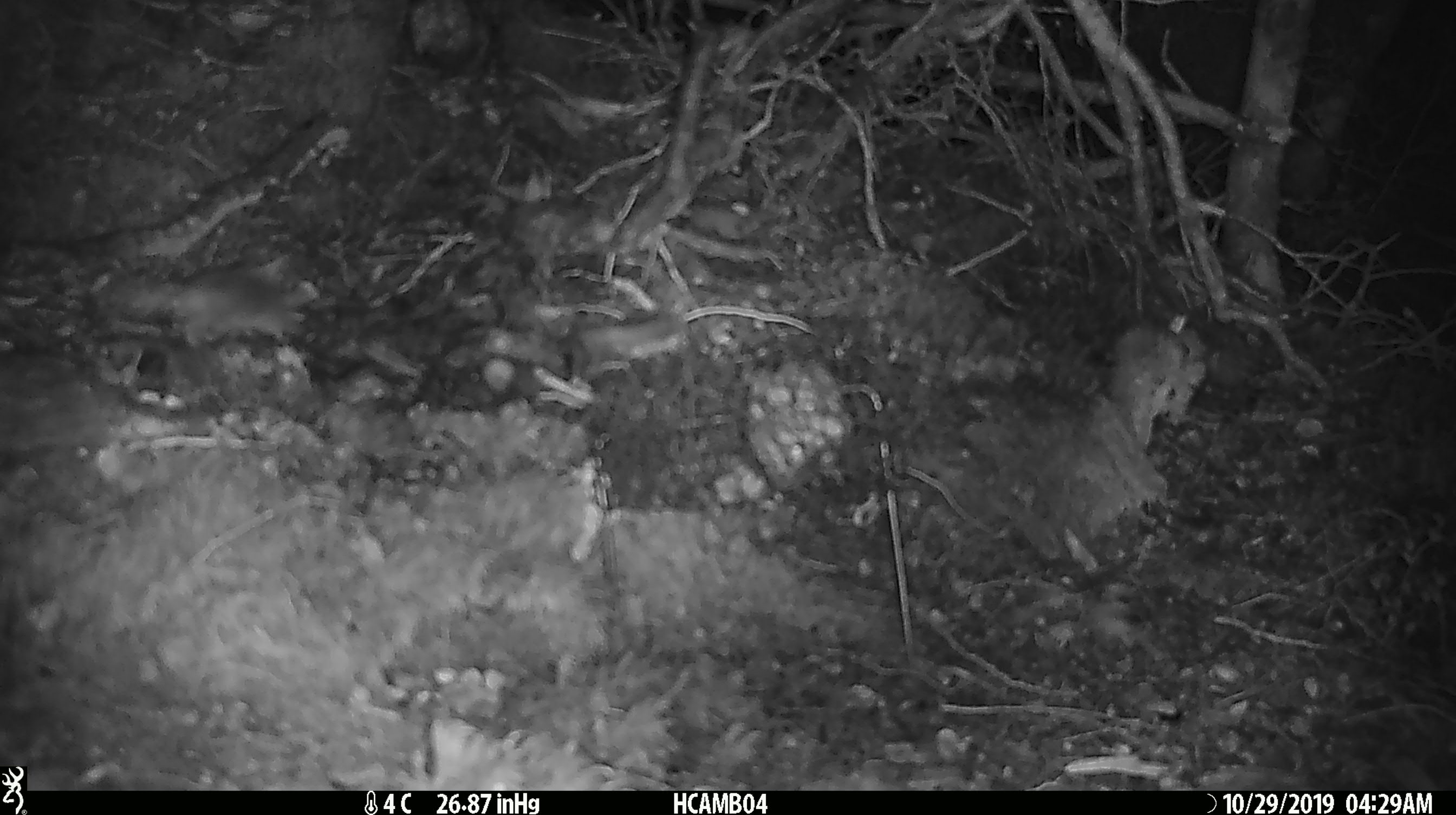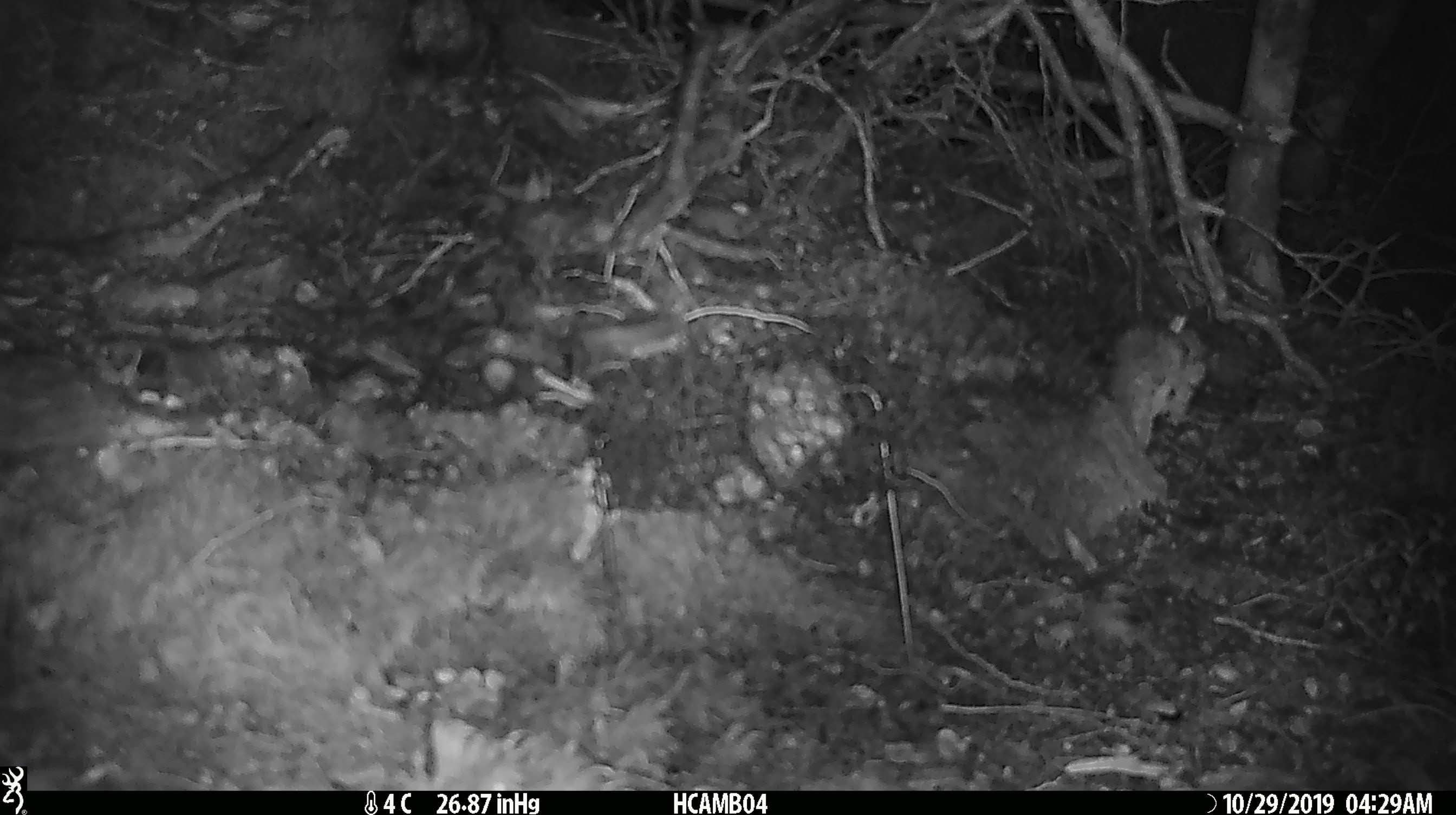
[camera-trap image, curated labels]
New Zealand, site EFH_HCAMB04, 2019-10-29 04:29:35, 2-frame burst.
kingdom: Animalia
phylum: Chordata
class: Mammalia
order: Rodentia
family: Muridae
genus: Mus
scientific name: Mus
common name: mouse